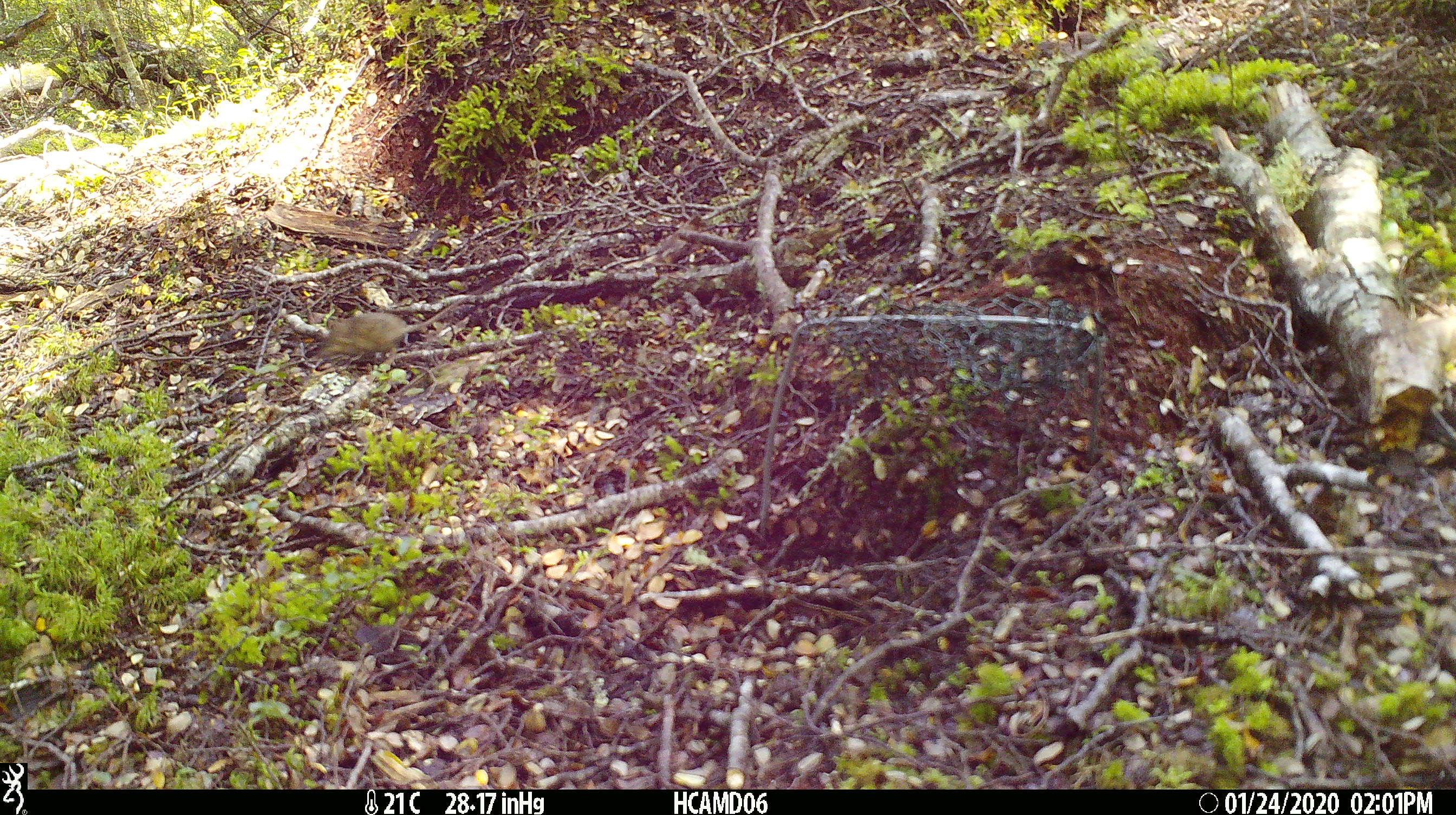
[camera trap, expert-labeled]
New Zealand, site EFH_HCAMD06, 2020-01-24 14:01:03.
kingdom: Animalia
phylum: Chordata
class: Mammalia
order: Rodentia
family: Muridae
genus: Mus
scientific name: Mus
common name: mouse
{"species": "mouse (Mus)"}